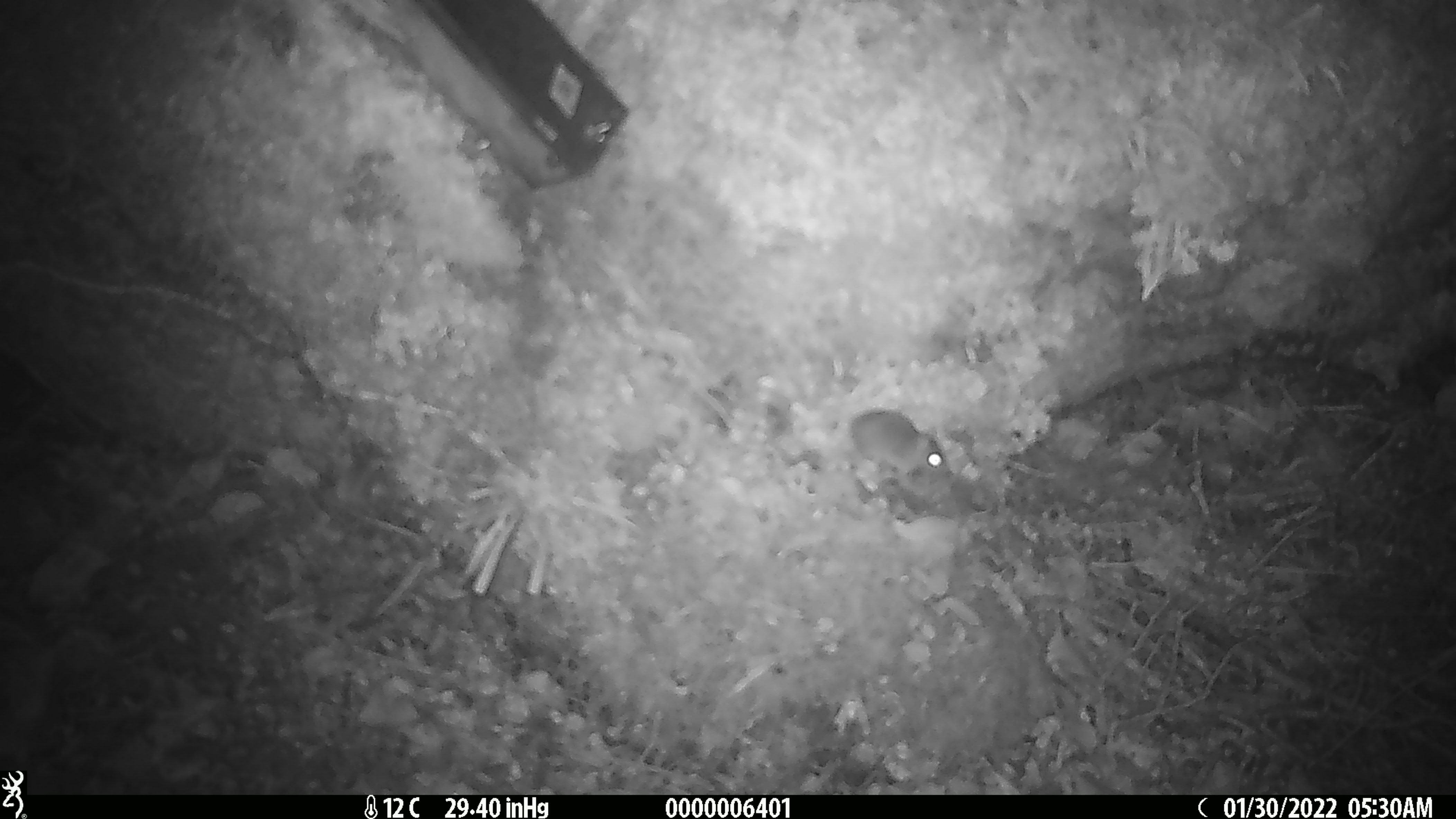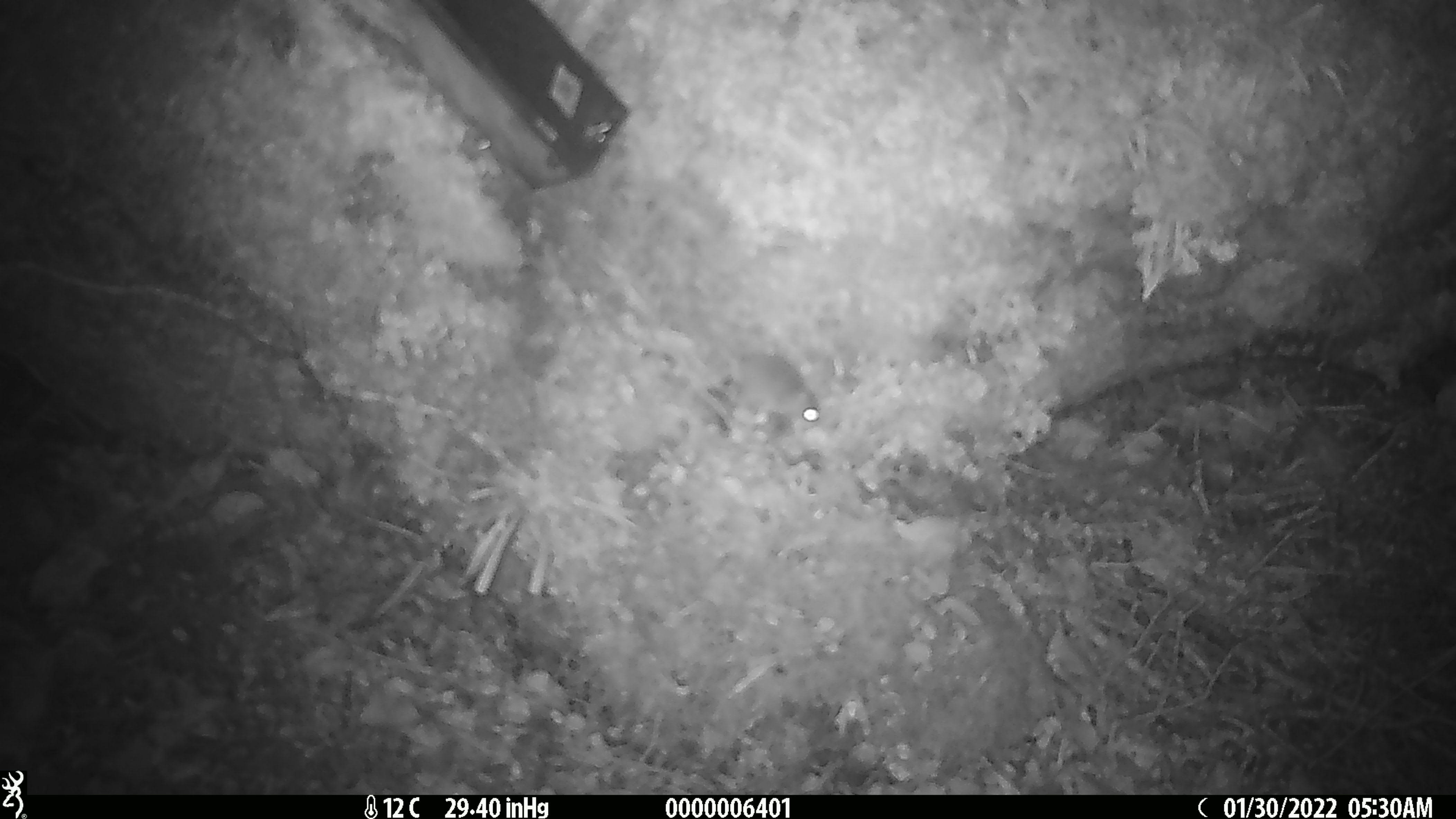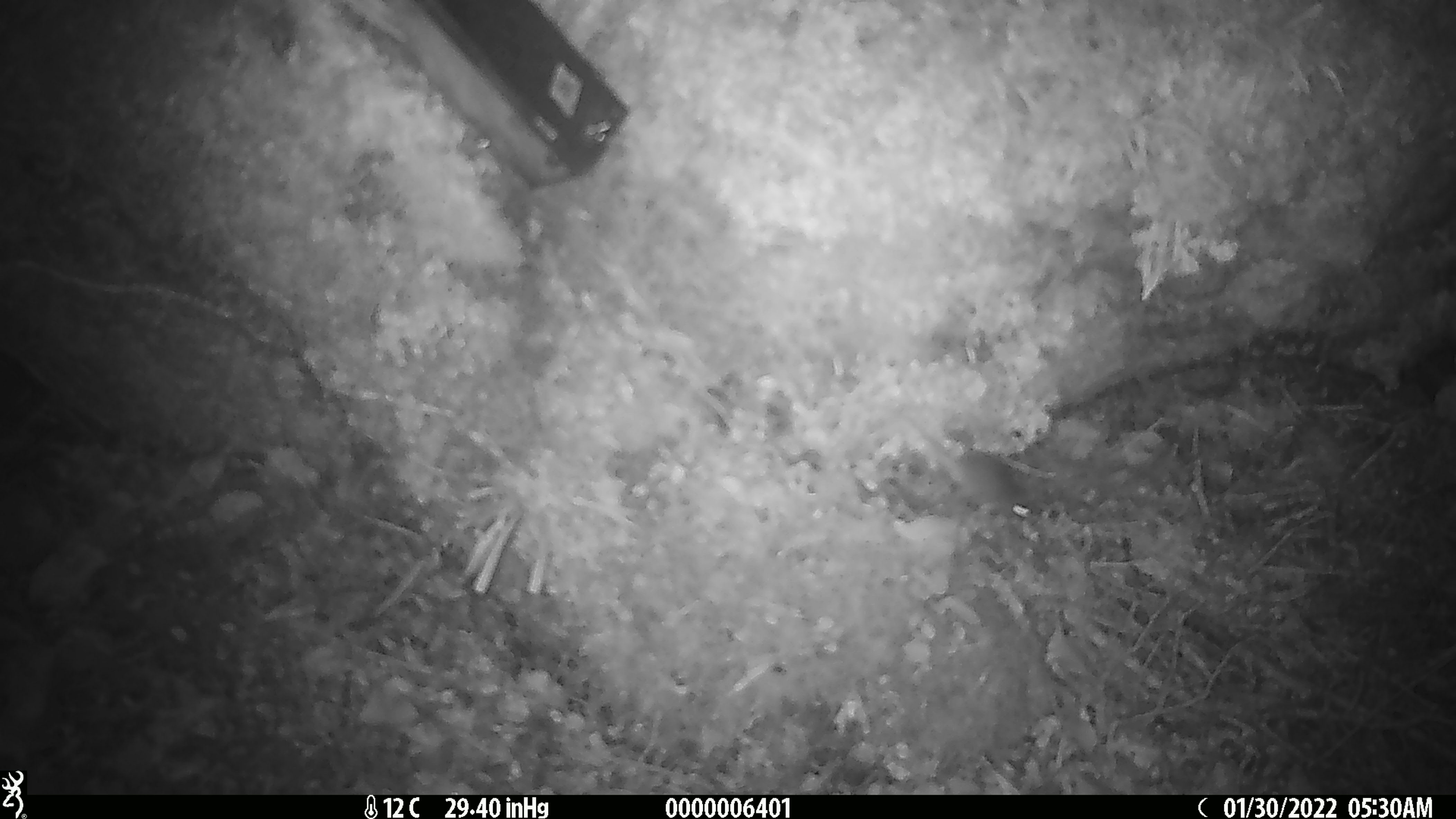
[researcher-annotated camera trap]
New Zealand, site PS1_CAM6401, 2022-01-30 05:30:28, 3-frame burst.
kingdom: Animalia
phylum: Chordata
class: Mammalia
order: Rodentia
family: Muridae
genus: Mus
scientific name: Mus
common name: mouse